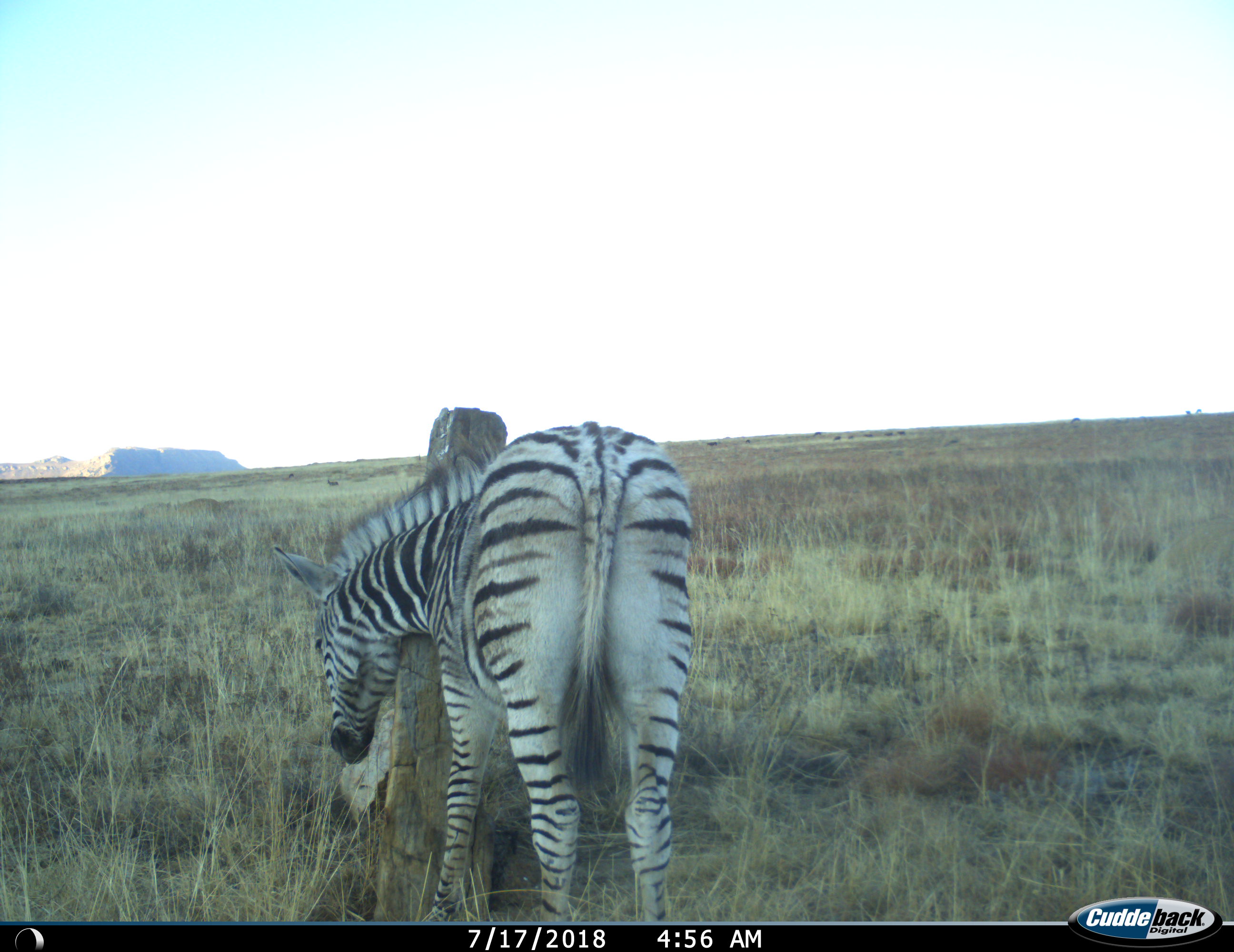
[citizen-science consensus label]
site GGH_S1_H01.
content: unidentified animal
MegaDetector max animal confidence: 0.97